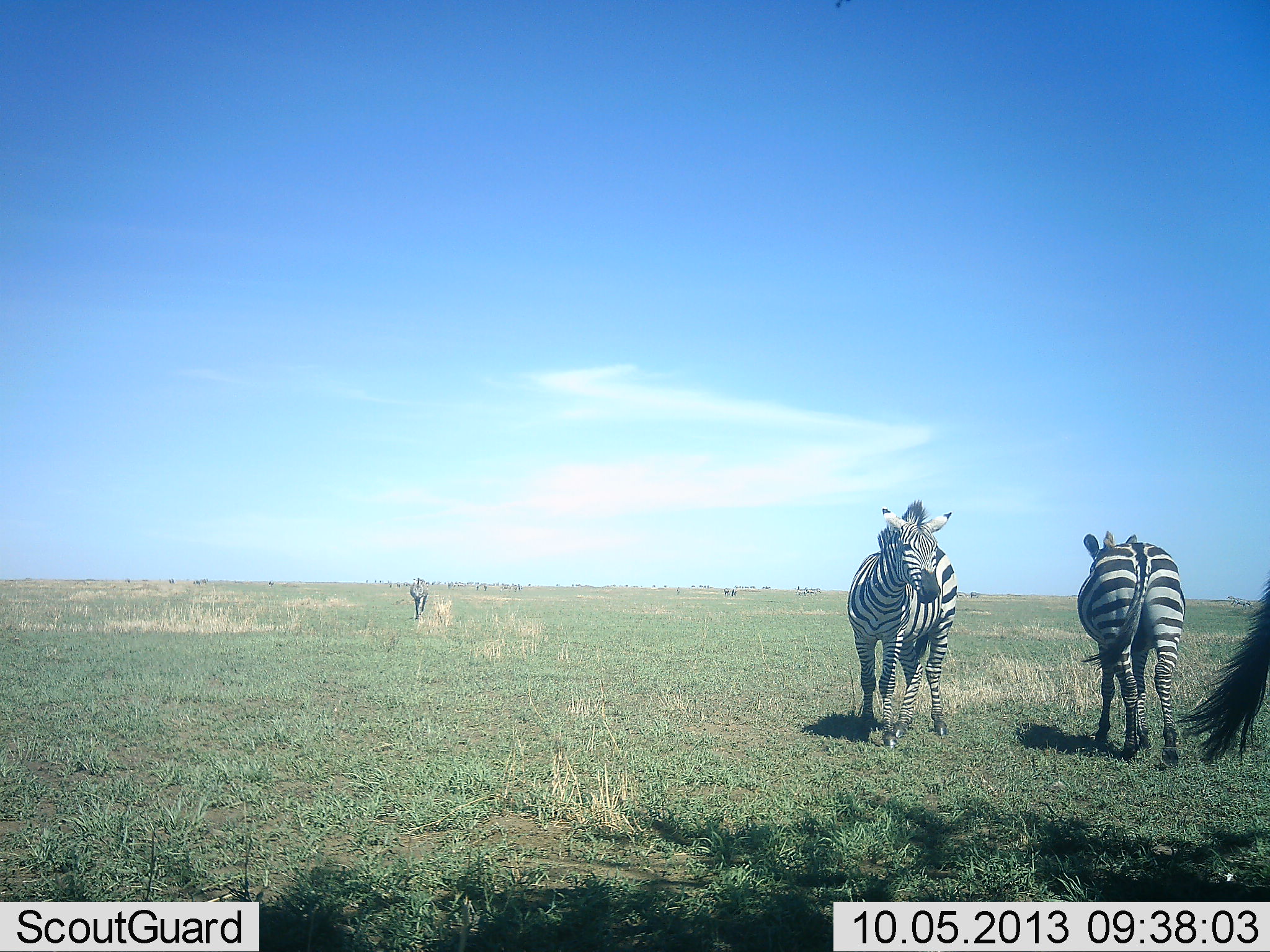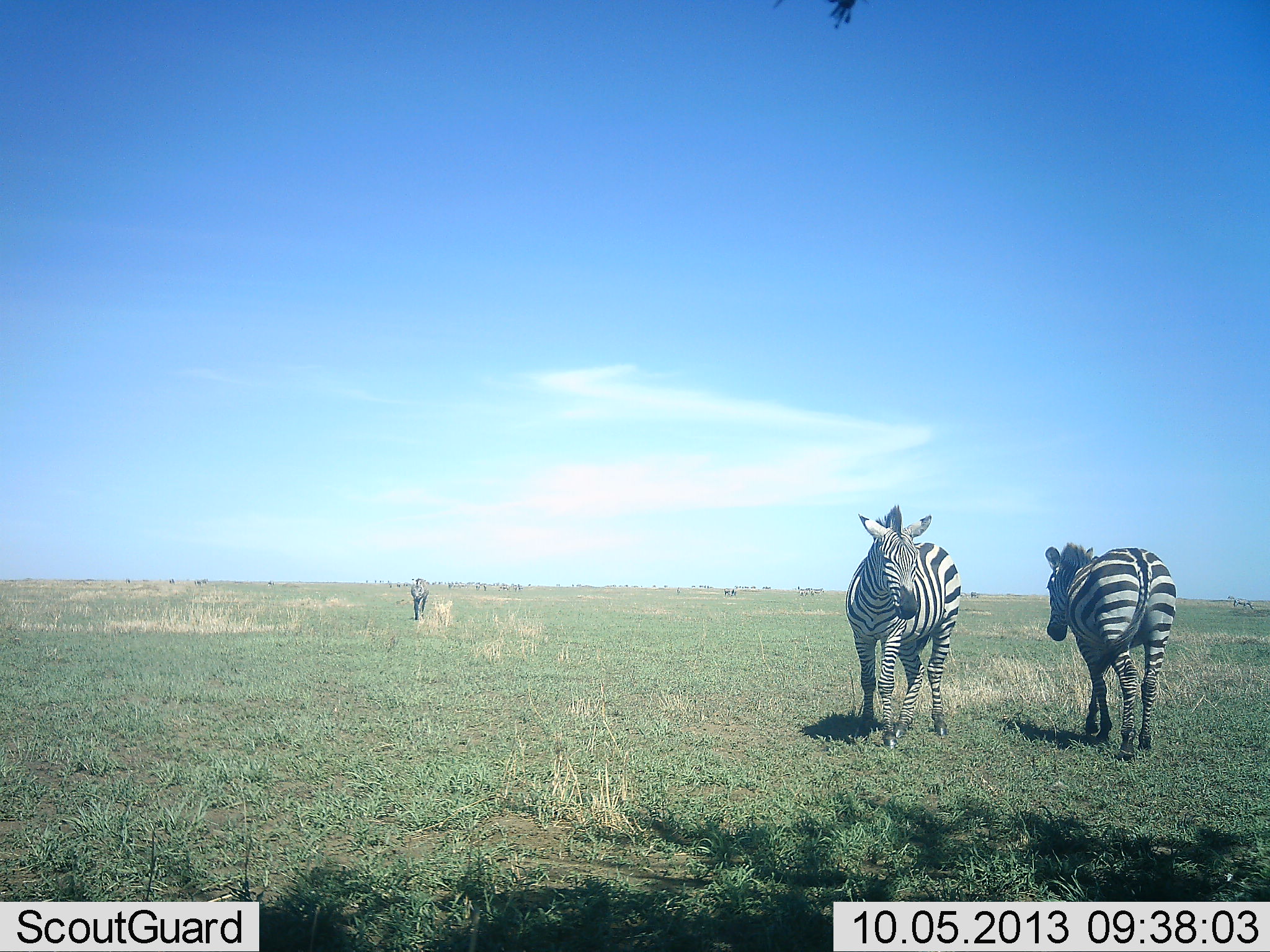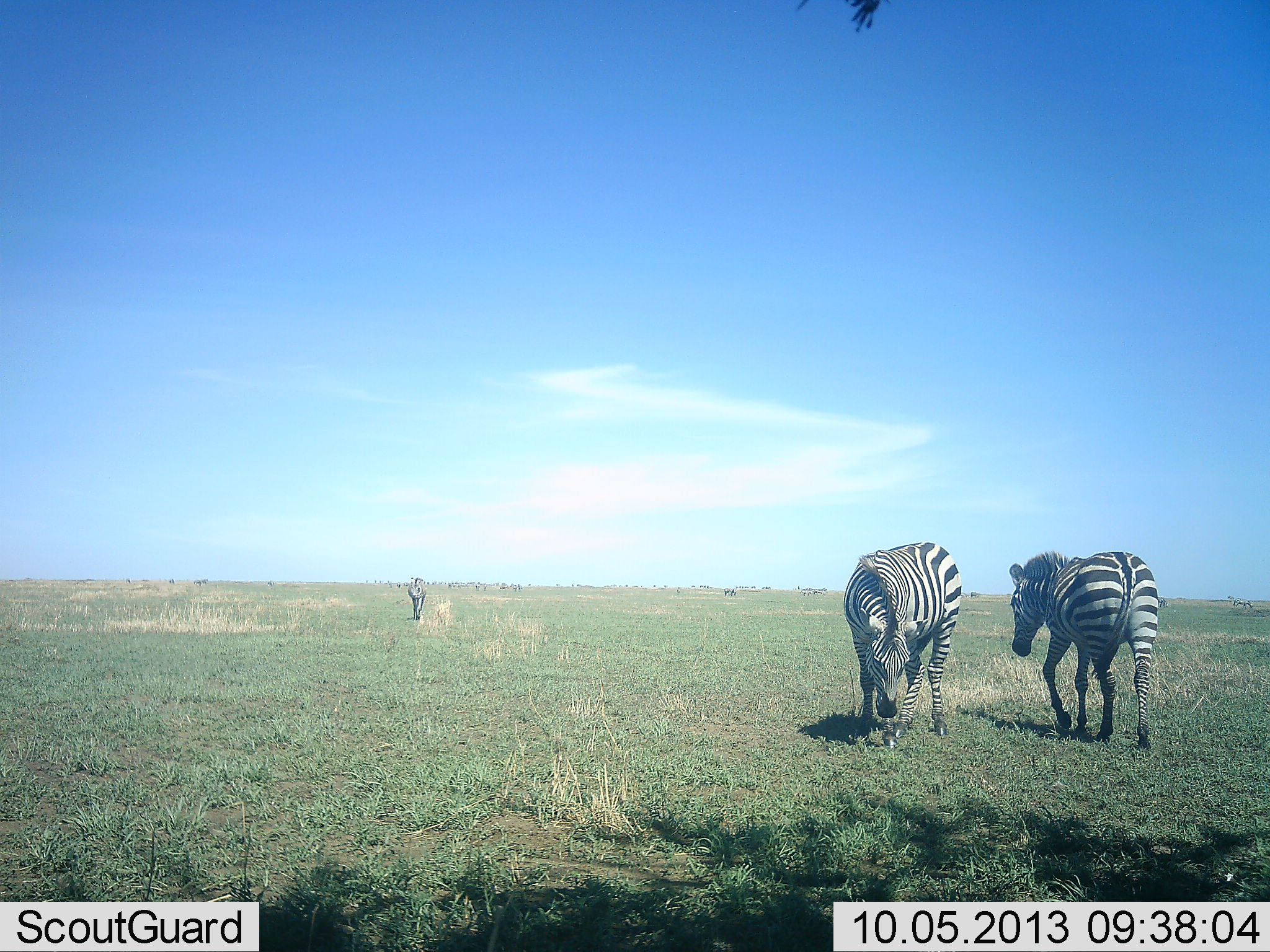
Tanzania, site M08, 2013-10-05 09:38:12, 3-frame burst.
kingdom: Animalia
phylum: Chordata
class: Mammalia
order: Perissodactyla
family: Equidae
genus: Equus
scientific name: Equus quagga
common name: plains zebra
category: zebra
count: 3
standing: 76%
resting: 3%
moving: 58%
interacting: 6%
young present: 0%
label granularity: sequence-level